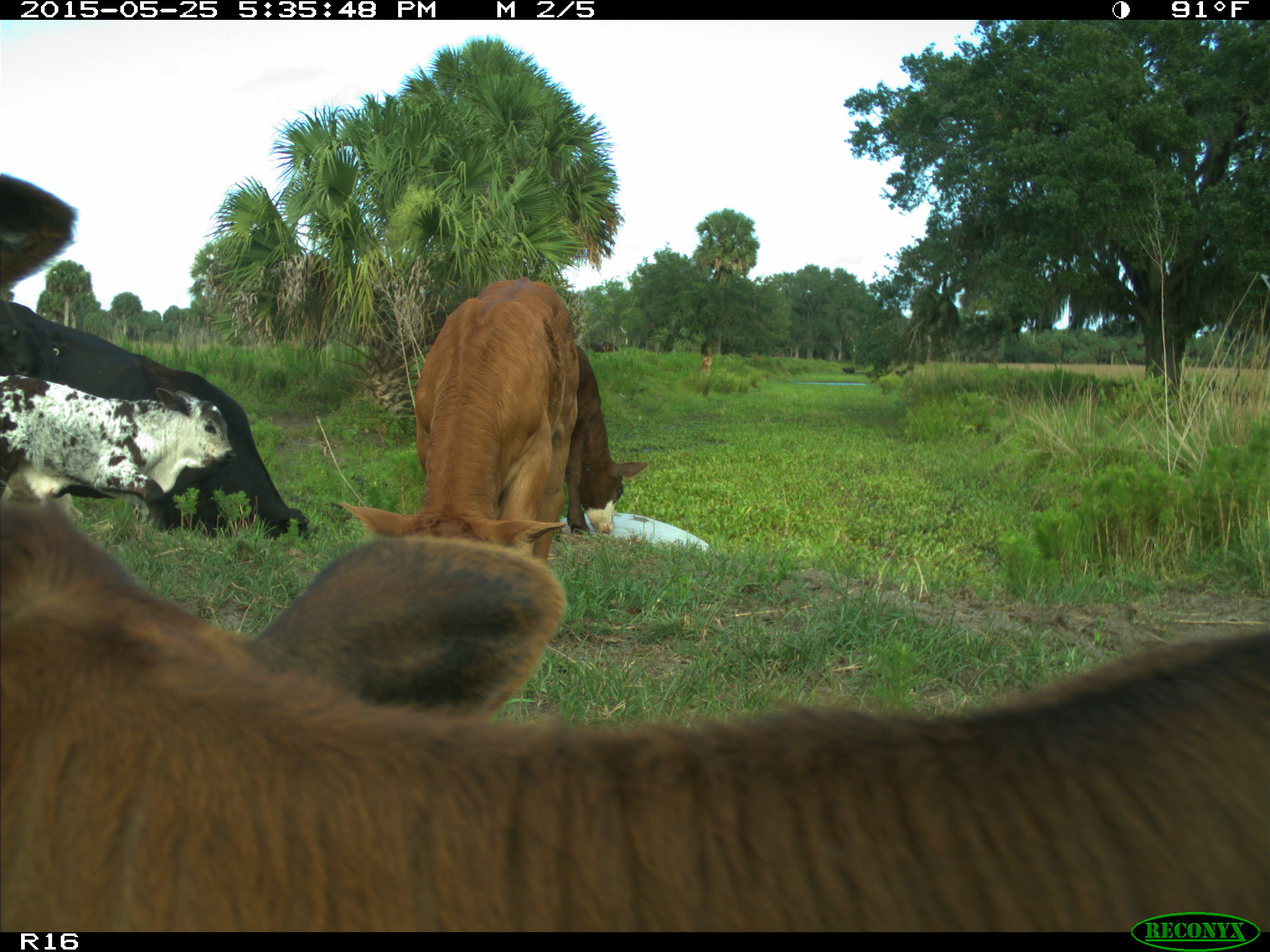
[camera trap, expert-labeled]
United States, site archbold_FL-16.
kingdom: Animalia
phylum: Chordata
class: Mammalia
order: Artiodactyla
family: Bovidae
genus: Bos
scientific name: Bos taurus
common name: domestic cow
Bos taurus (domestic cow).